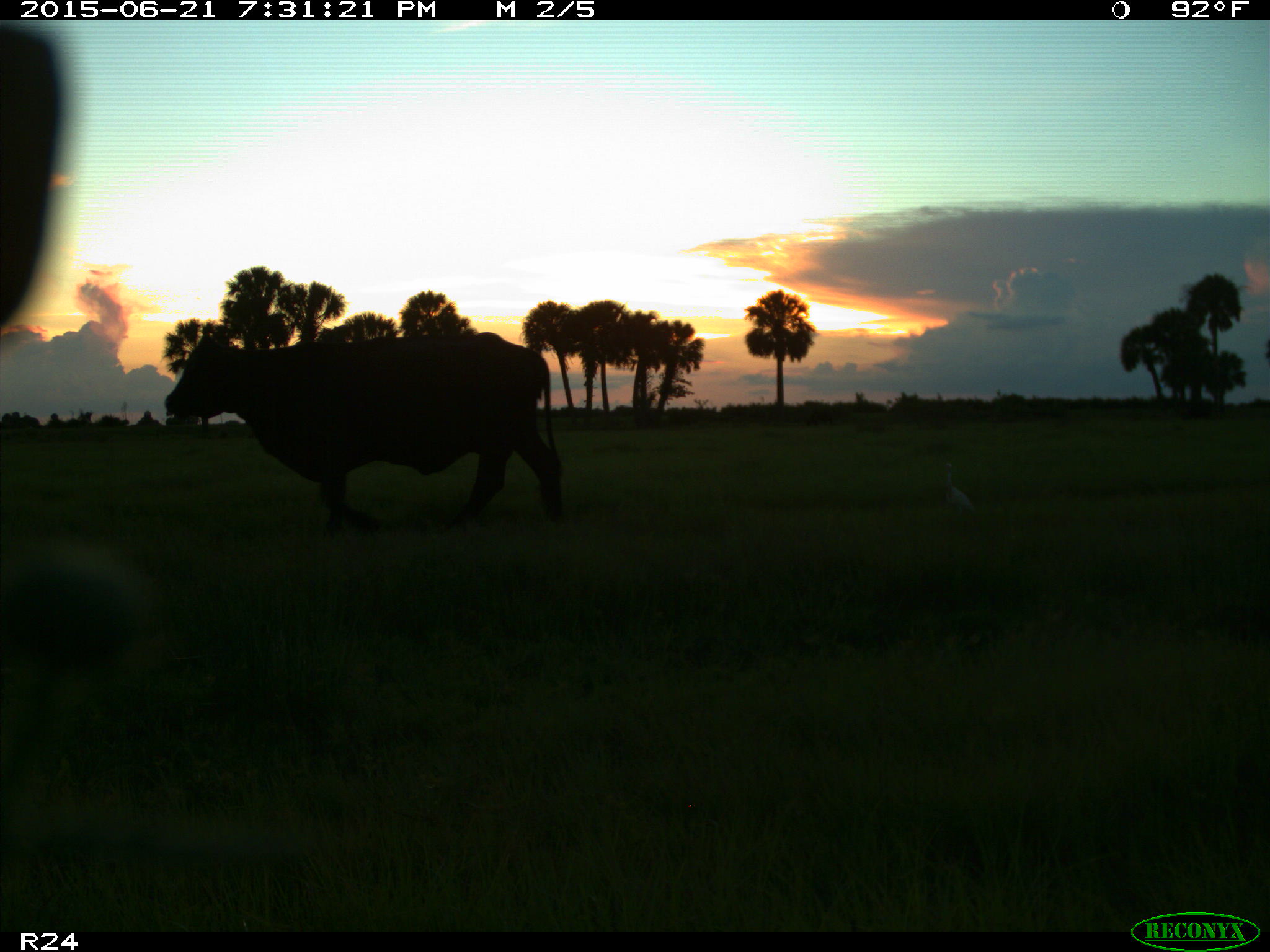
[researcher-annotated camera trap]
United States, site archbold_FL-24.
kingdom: Animalia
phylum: Chordata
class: Mammalia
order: Artiodactyla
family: Bovidae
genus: Bos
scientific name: Bos taurus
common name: domestic cow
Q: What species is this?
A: Bos taurus (domestic cow).